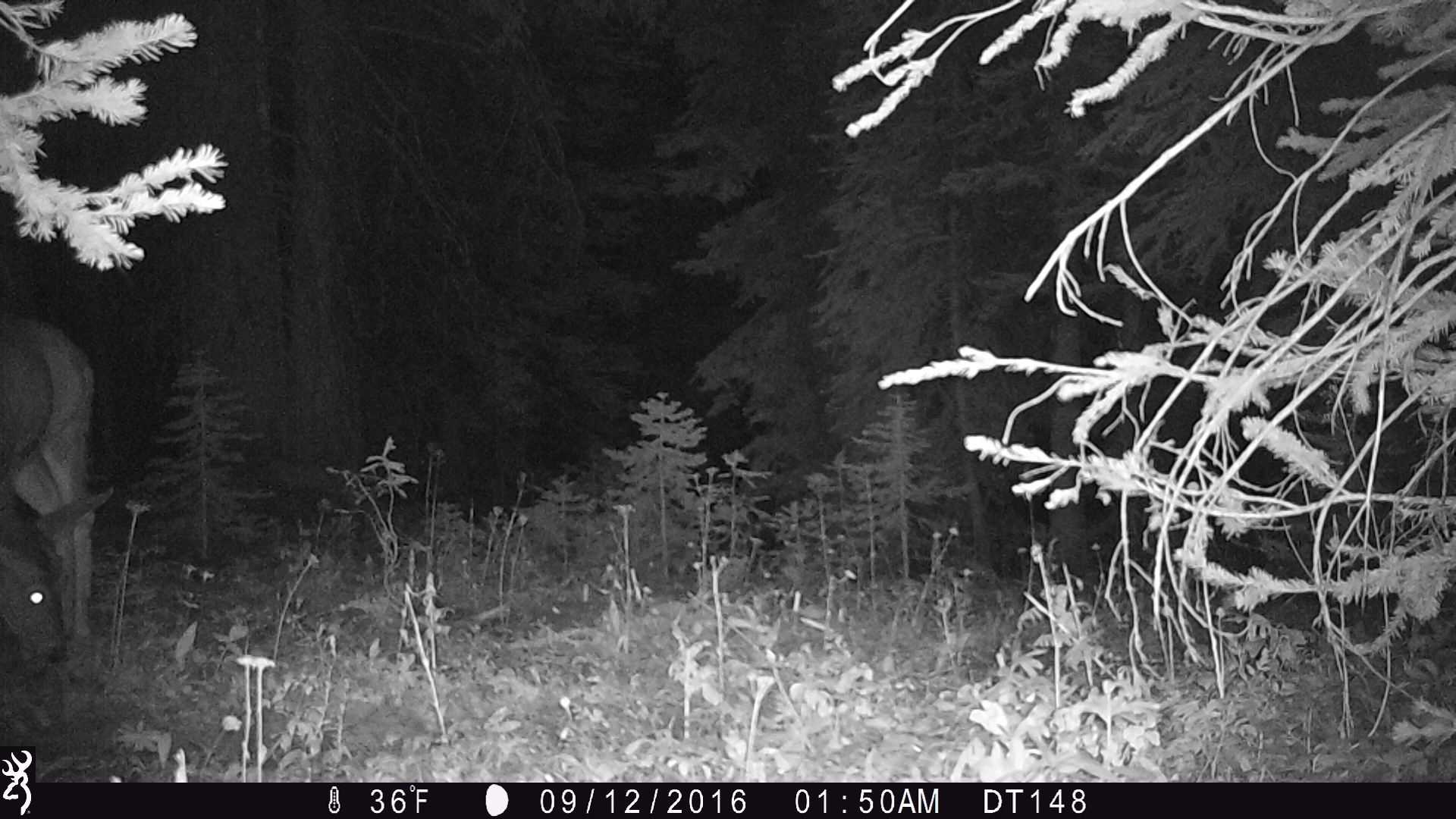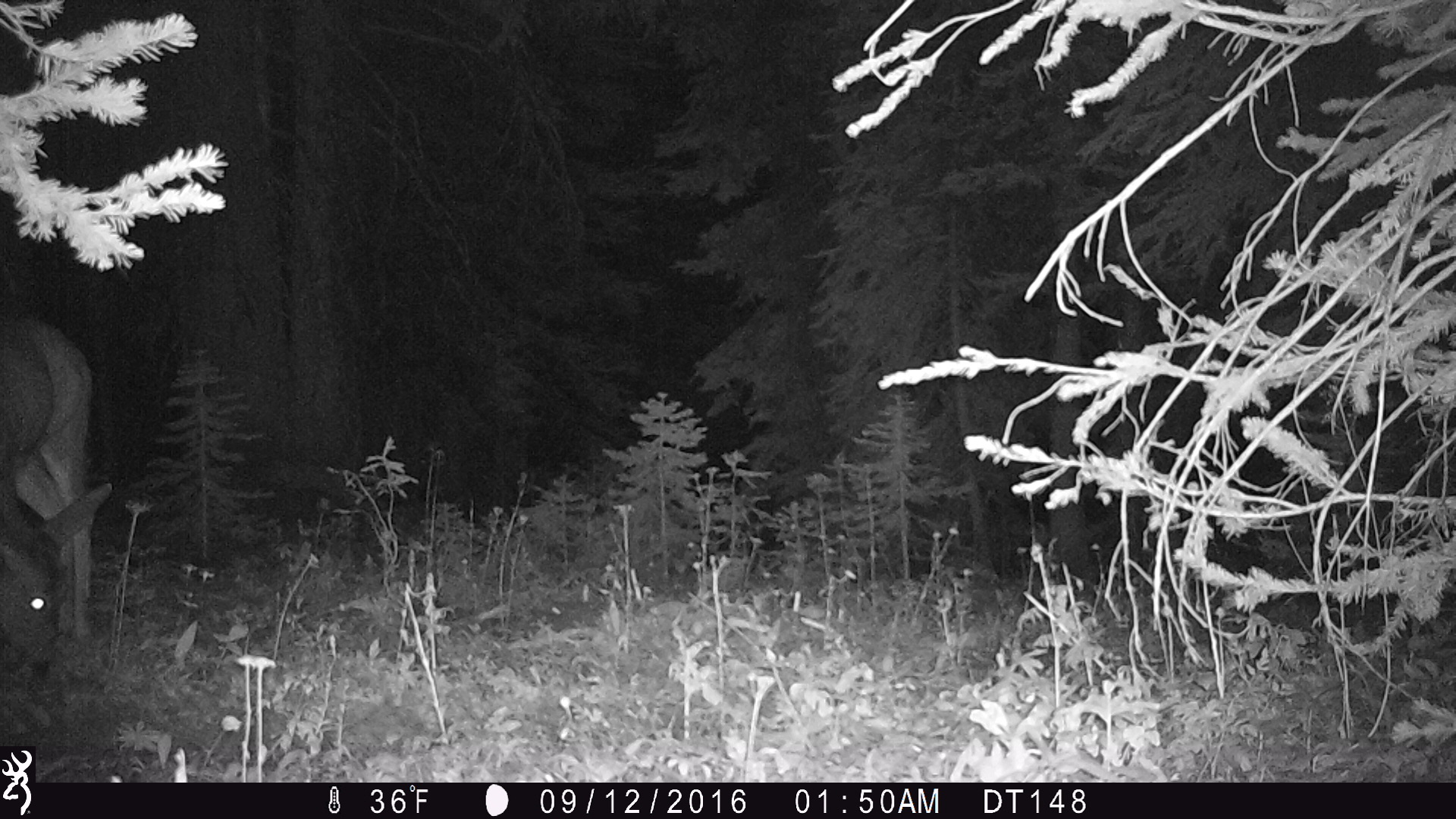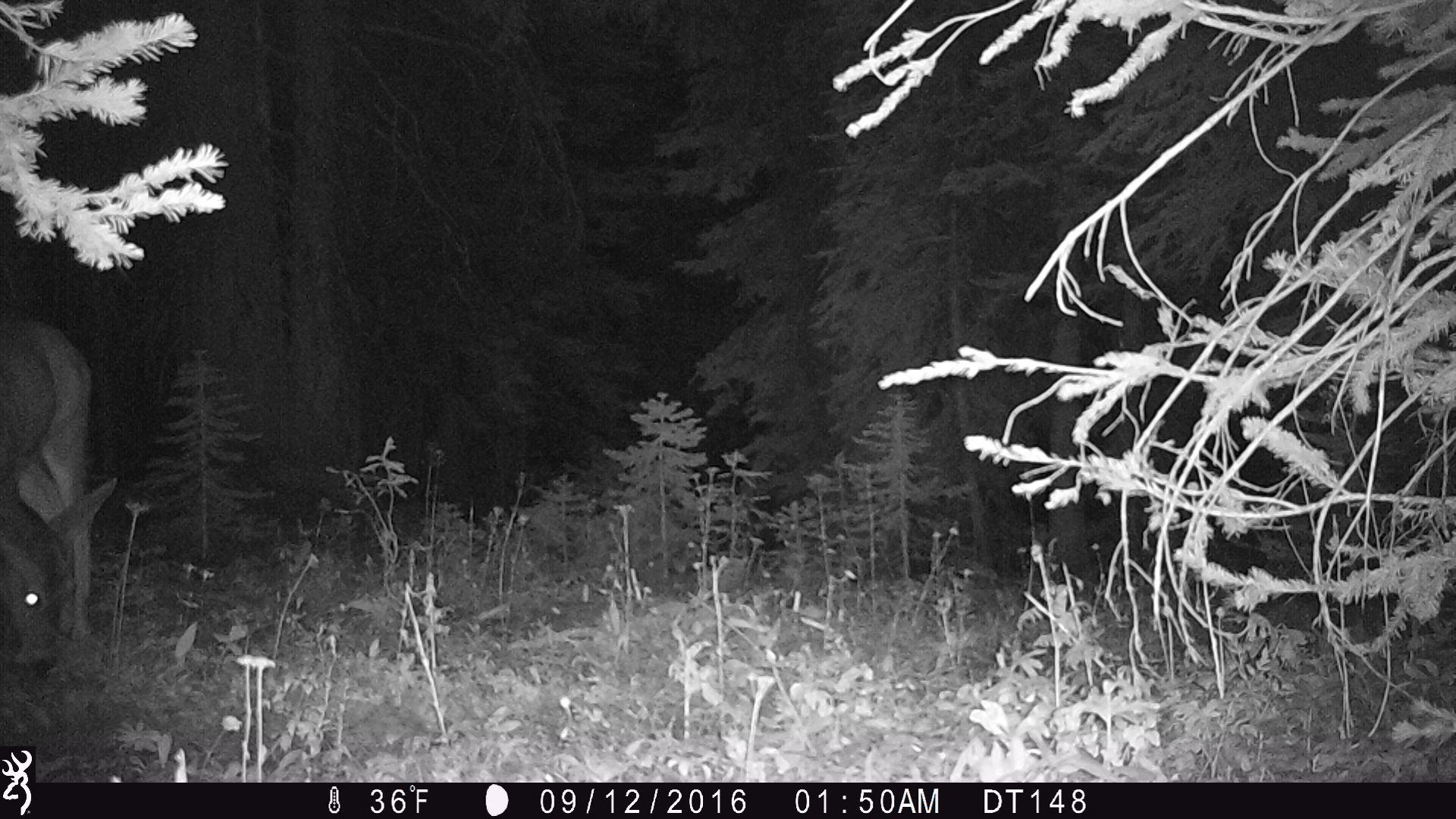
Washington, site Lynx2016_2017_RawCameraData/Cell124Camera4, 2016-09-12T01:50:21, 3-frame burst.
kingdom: Animalia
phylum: Chordata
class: Mammalia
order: Artiodactyla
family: Cervidae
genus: Odocoileus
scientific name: Odocoileus hemionus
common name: mule deer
Odocoileus hemionus (mule deer). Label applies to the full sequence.